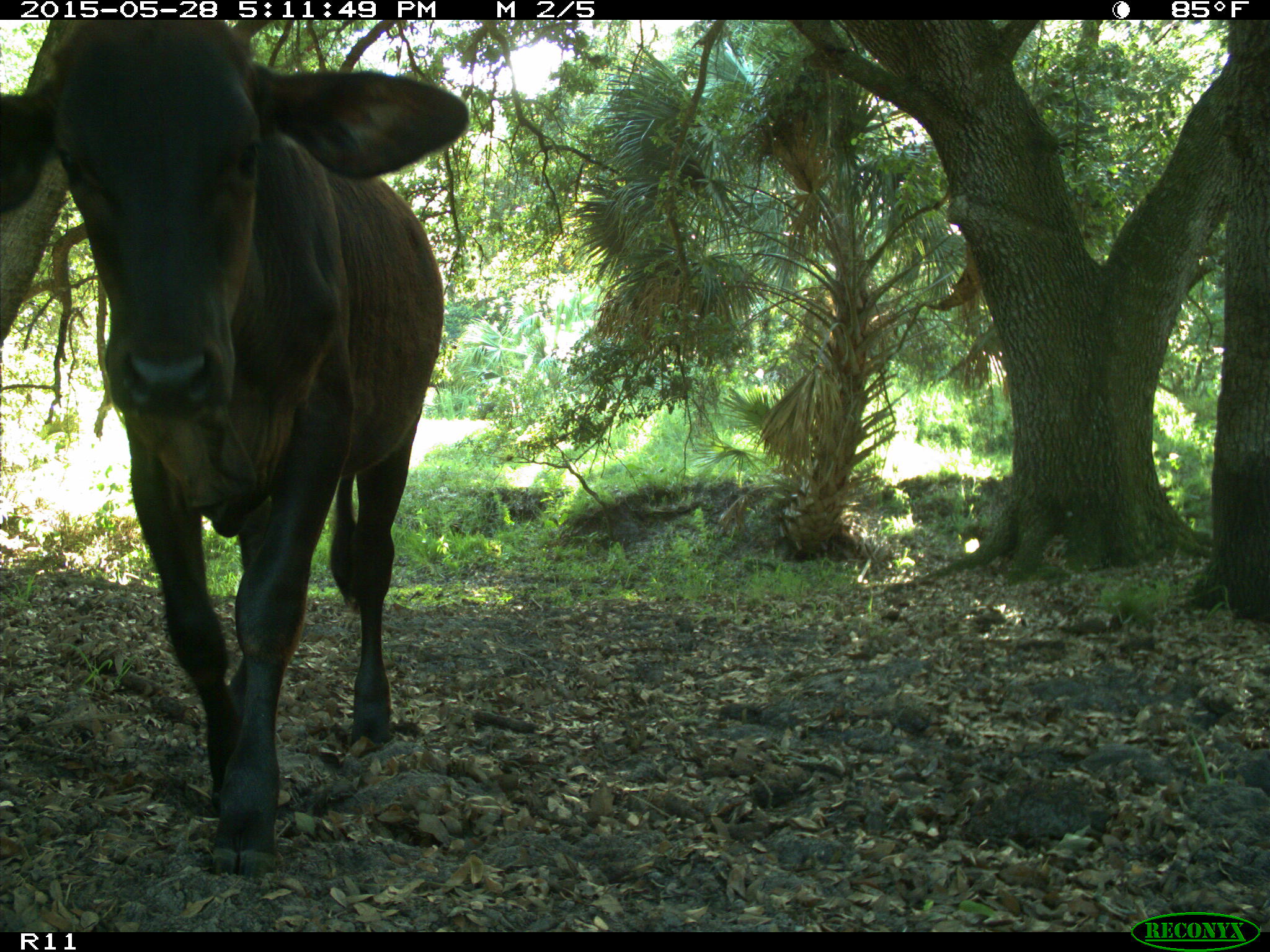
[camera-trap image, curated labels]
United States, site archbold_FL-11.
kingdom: Animalia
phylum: Chordata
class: Mammalia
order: Artiodactyla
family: Bovidae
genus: Bos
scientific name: Bos taurus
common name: domestic cow